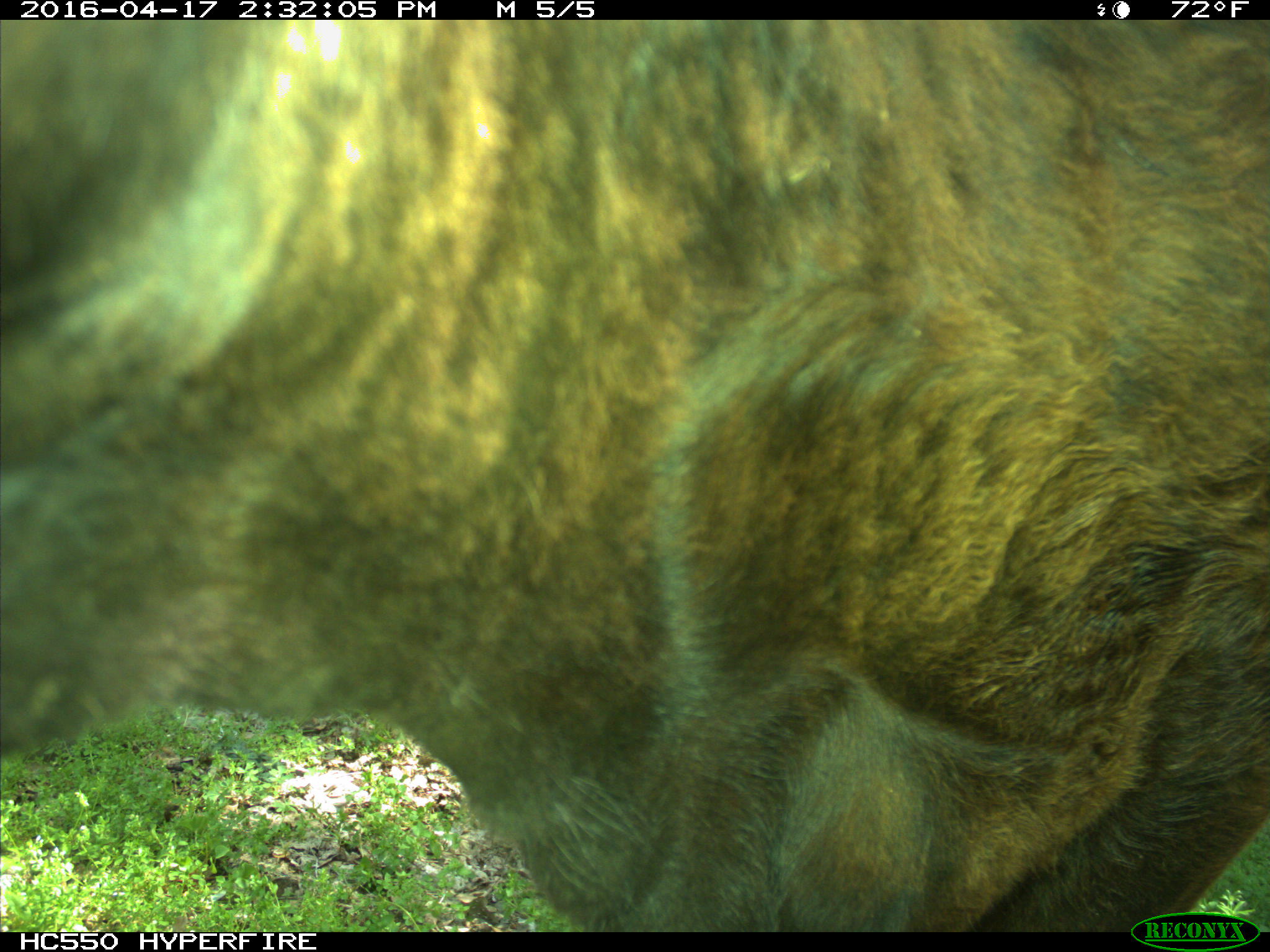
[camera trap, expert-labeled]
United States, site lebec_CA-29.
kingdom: Animalia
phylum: Chordata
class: Mammalia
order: Artiodactyla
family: Bovidae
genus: Bos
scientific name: Bos taurus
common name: domestic cow